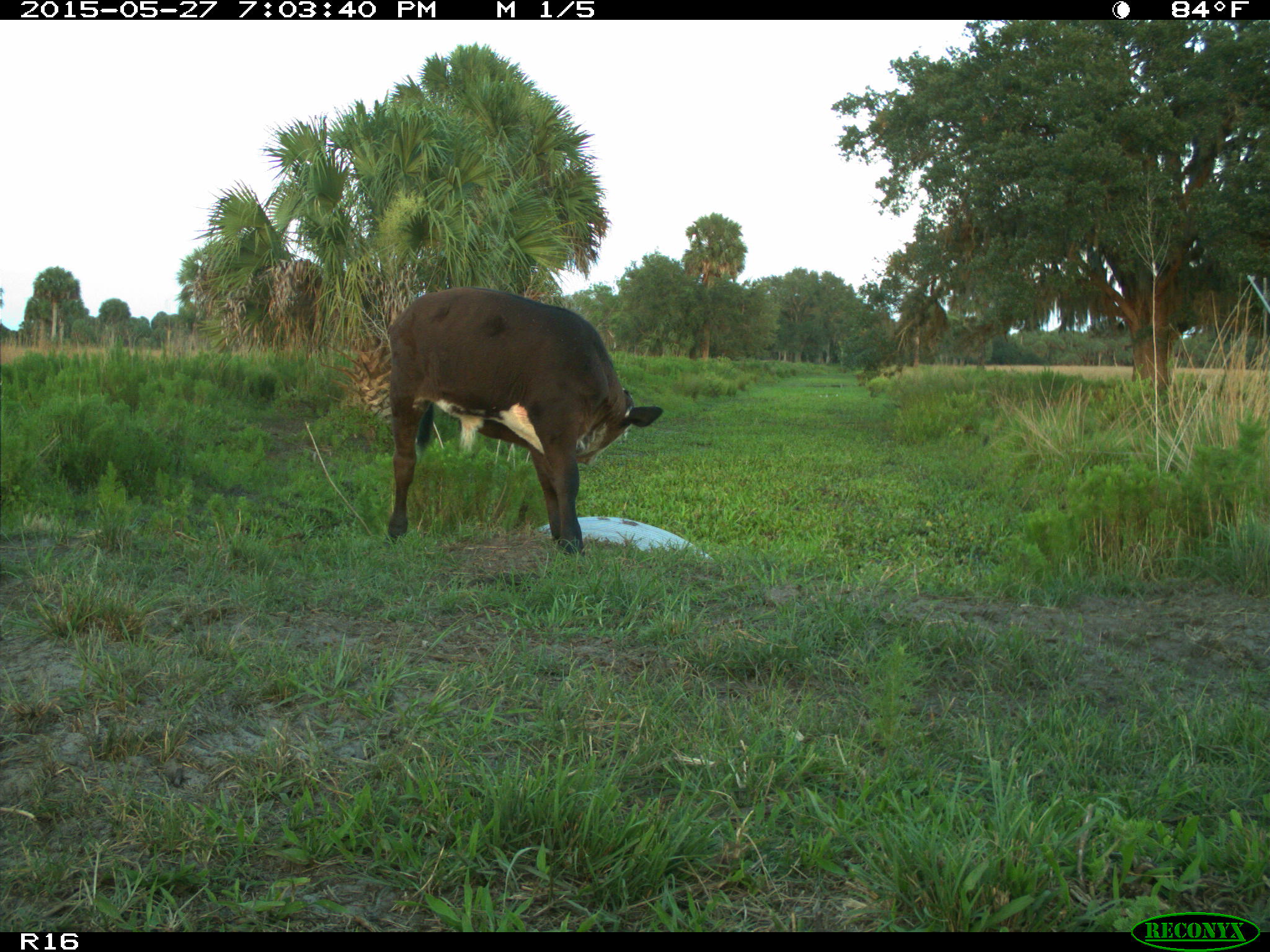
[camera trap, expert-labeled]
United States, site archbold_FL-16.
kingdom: Animalia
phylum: Chordata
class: Mammalia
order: Artiodactyla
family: Bovidae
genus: Bos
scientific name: Bos taurus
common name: domestic cow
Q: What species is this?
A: Bos taurus (domestic cow).